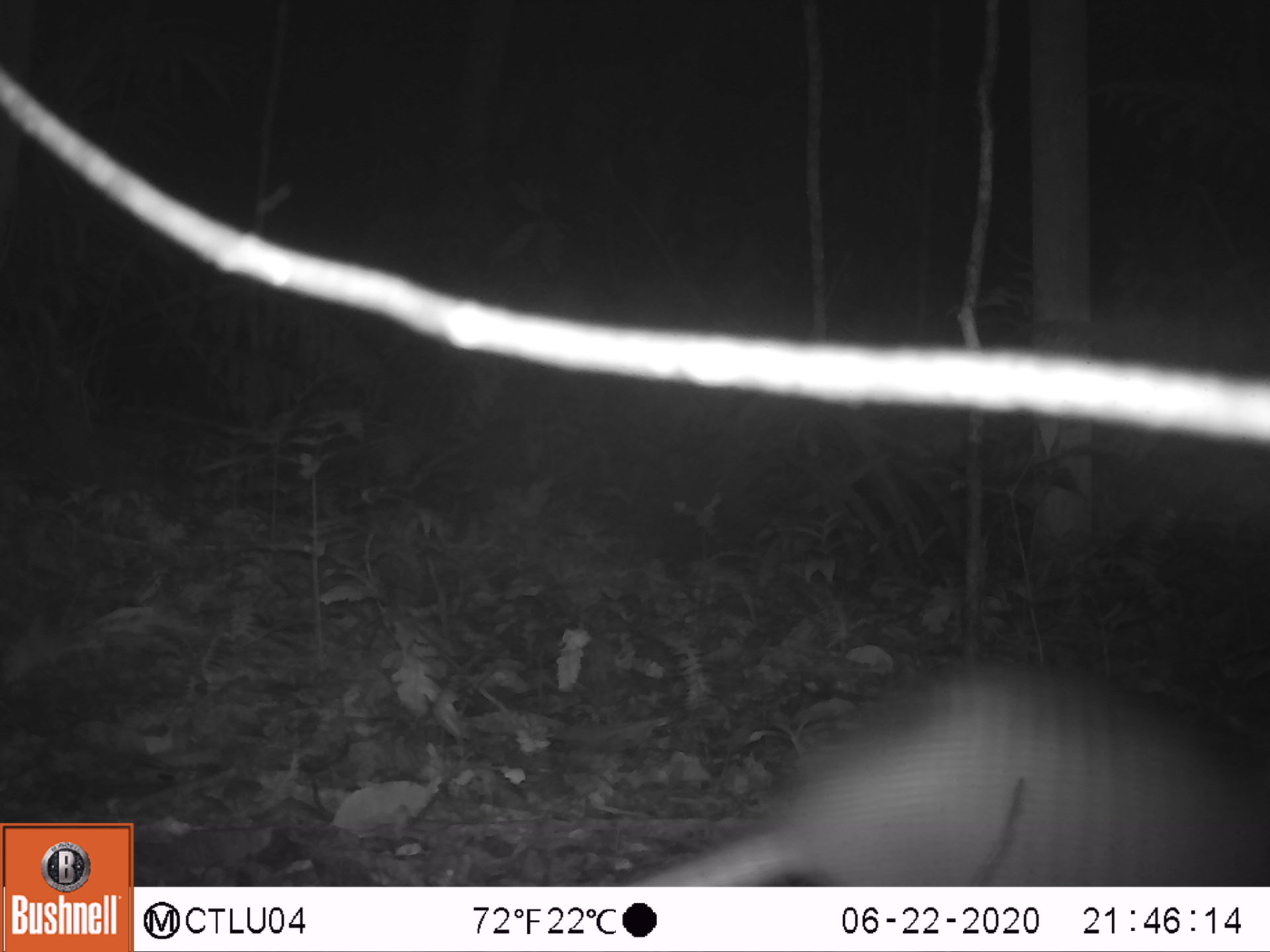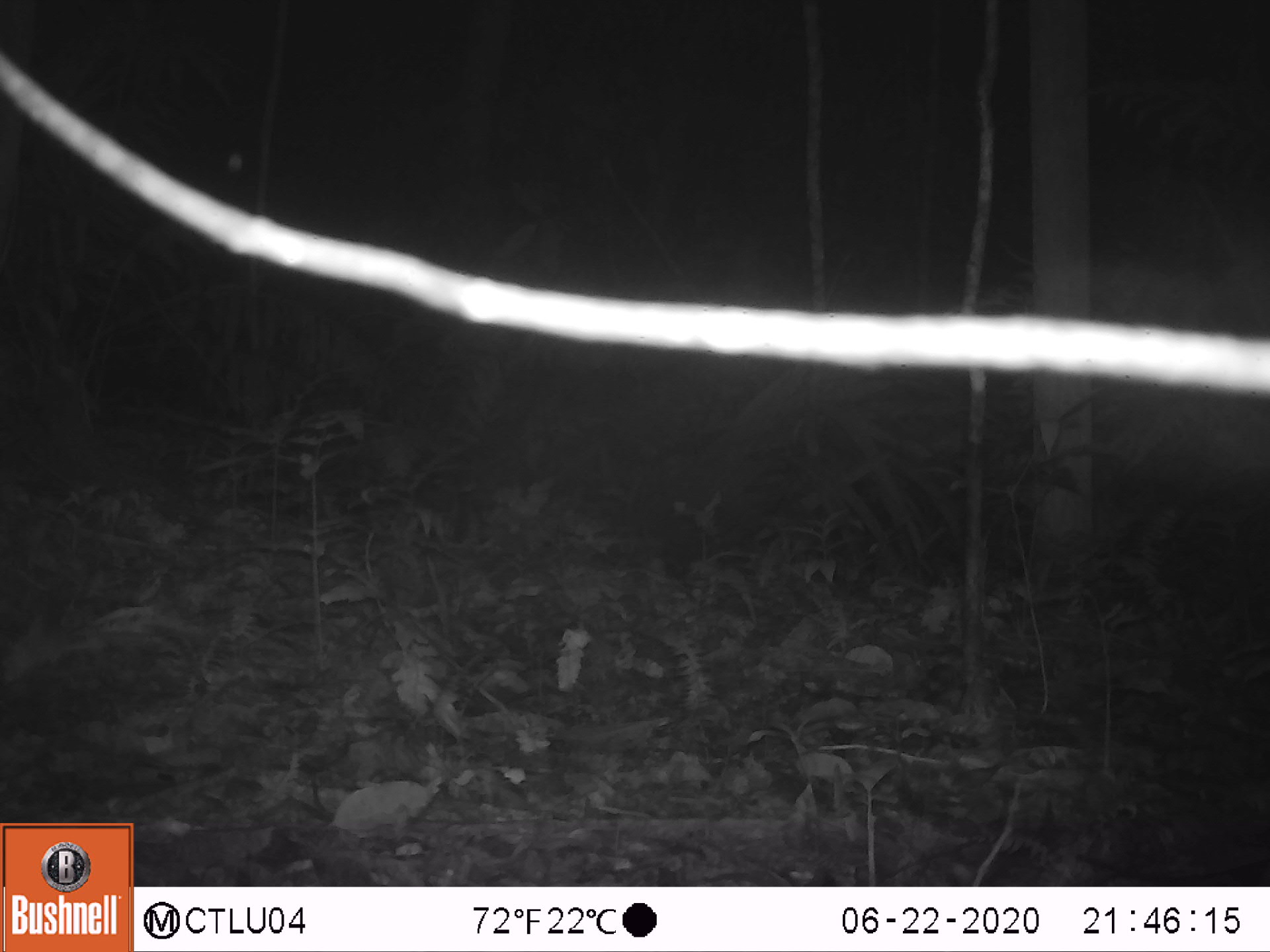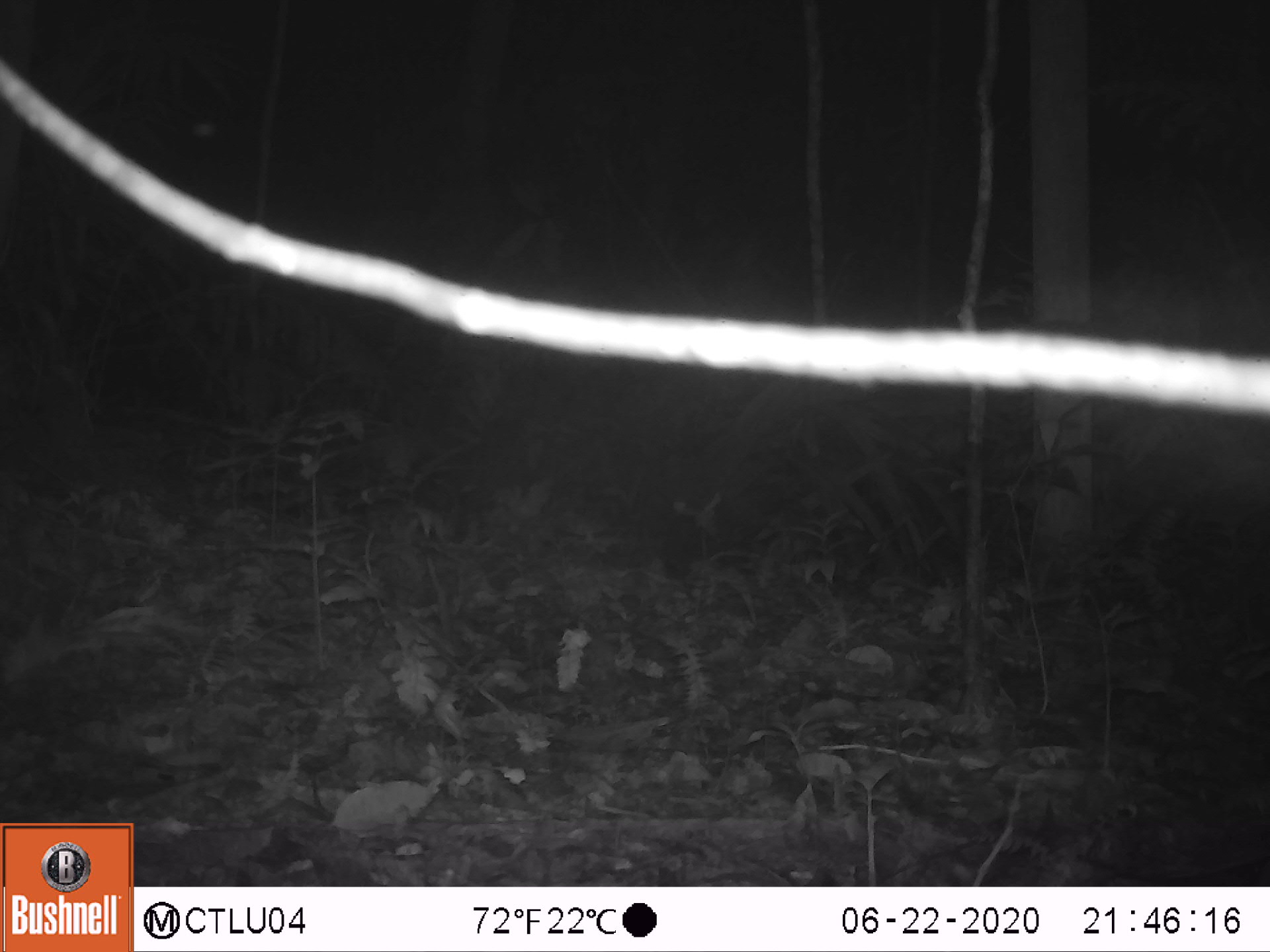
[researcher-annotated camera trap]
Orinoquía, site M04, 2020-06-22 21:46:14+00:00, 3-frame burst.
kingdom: Animalia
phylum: Chordata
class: Mammalia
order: Cingulata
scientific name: Cingulata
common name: armadillo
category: unknown armadillo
Unknown armadillo (armadillo) (Cingulata).